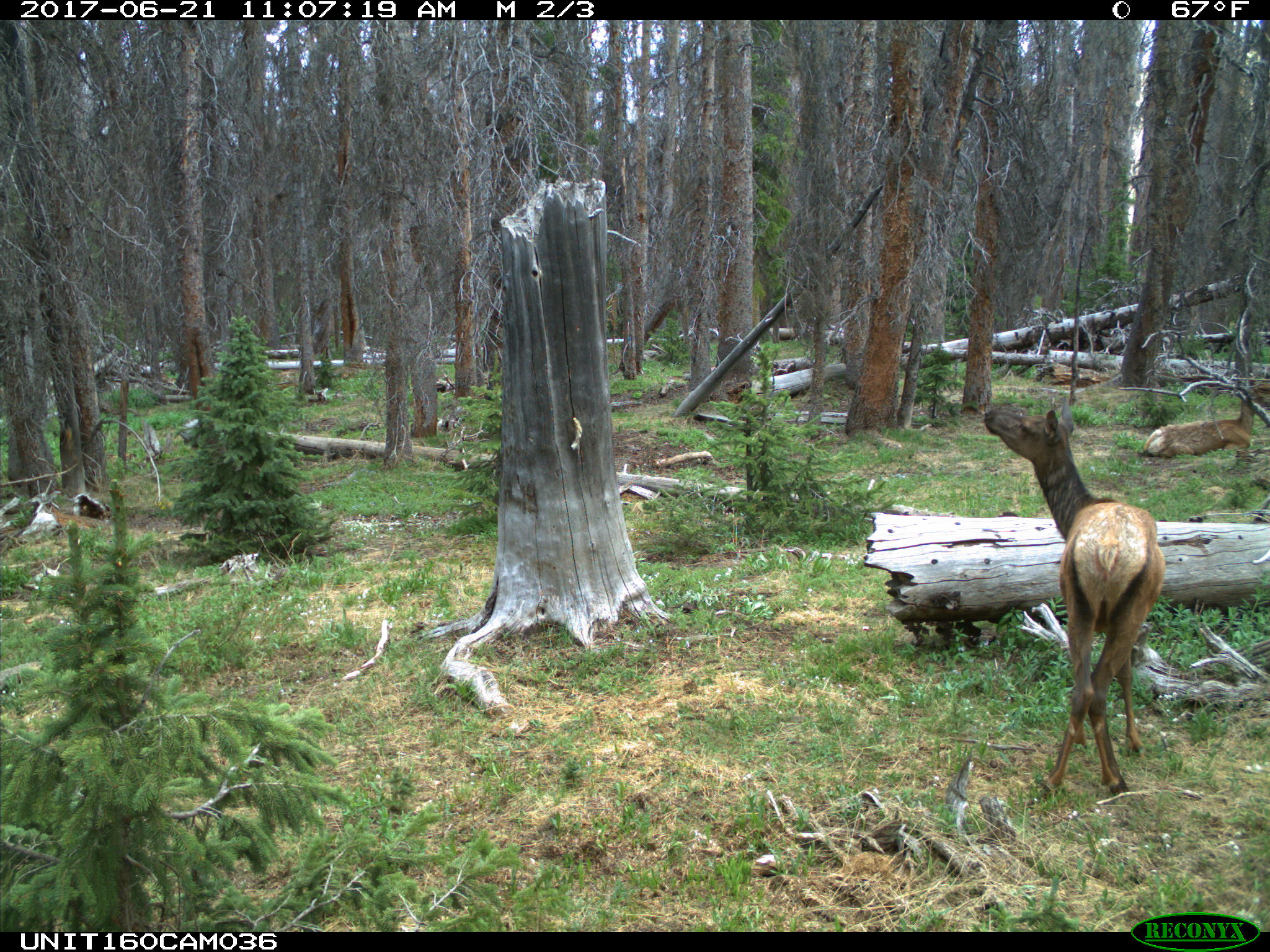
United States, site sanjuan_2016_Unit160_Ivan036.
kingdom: Animalia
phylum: Chordata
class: Mammalia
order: Artiodactyla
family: Cervidae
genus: Cervus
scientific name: Cervus elaphus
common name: red deer